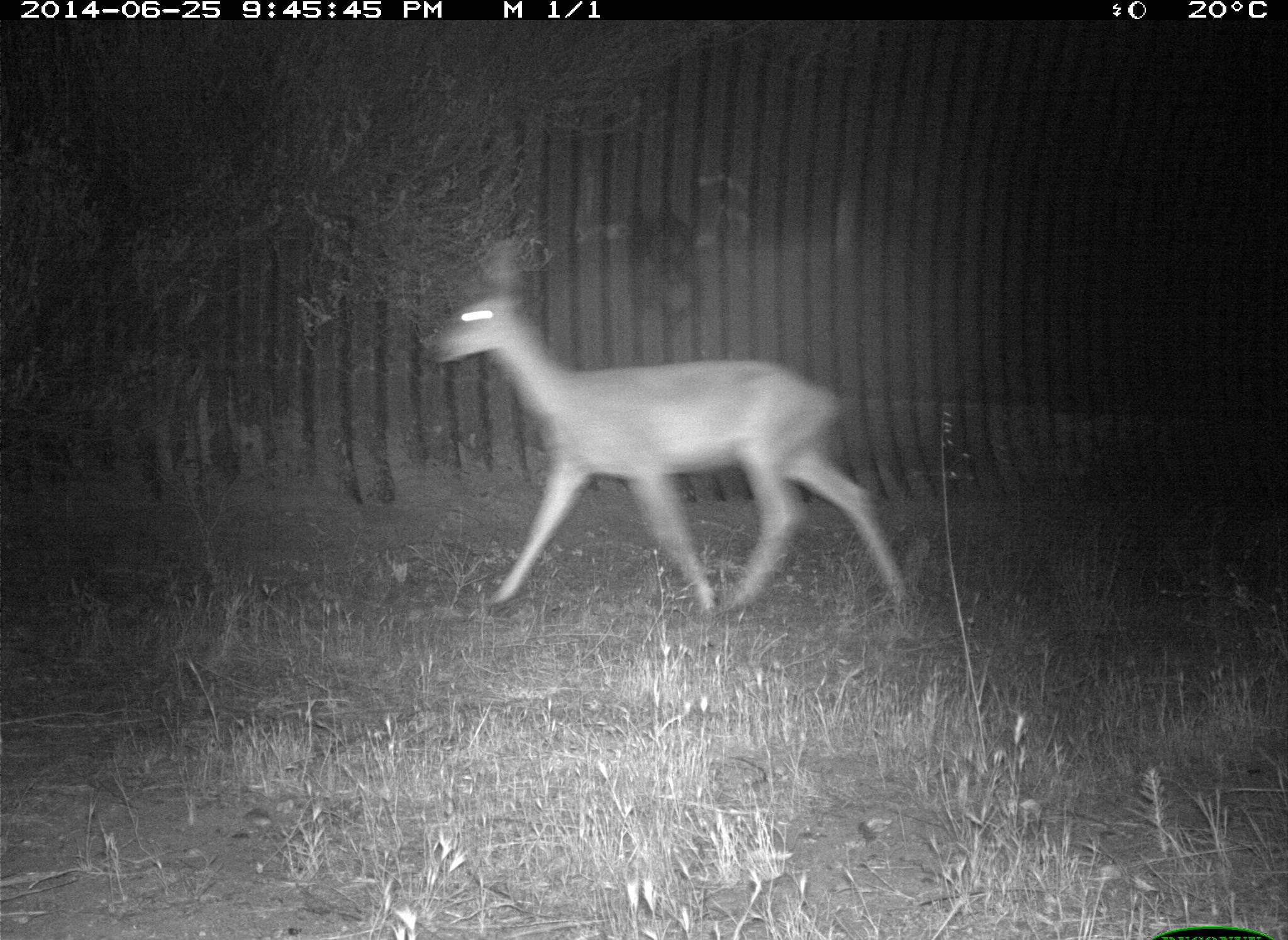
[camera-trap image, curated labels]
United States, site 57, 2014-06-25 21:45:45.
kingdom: Animalia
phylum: Chordata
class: Mammalia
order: Artiodactyla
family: Cervidae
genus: Odocoileus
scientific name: Odocoileus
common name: deer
Deer (Odocoileus).